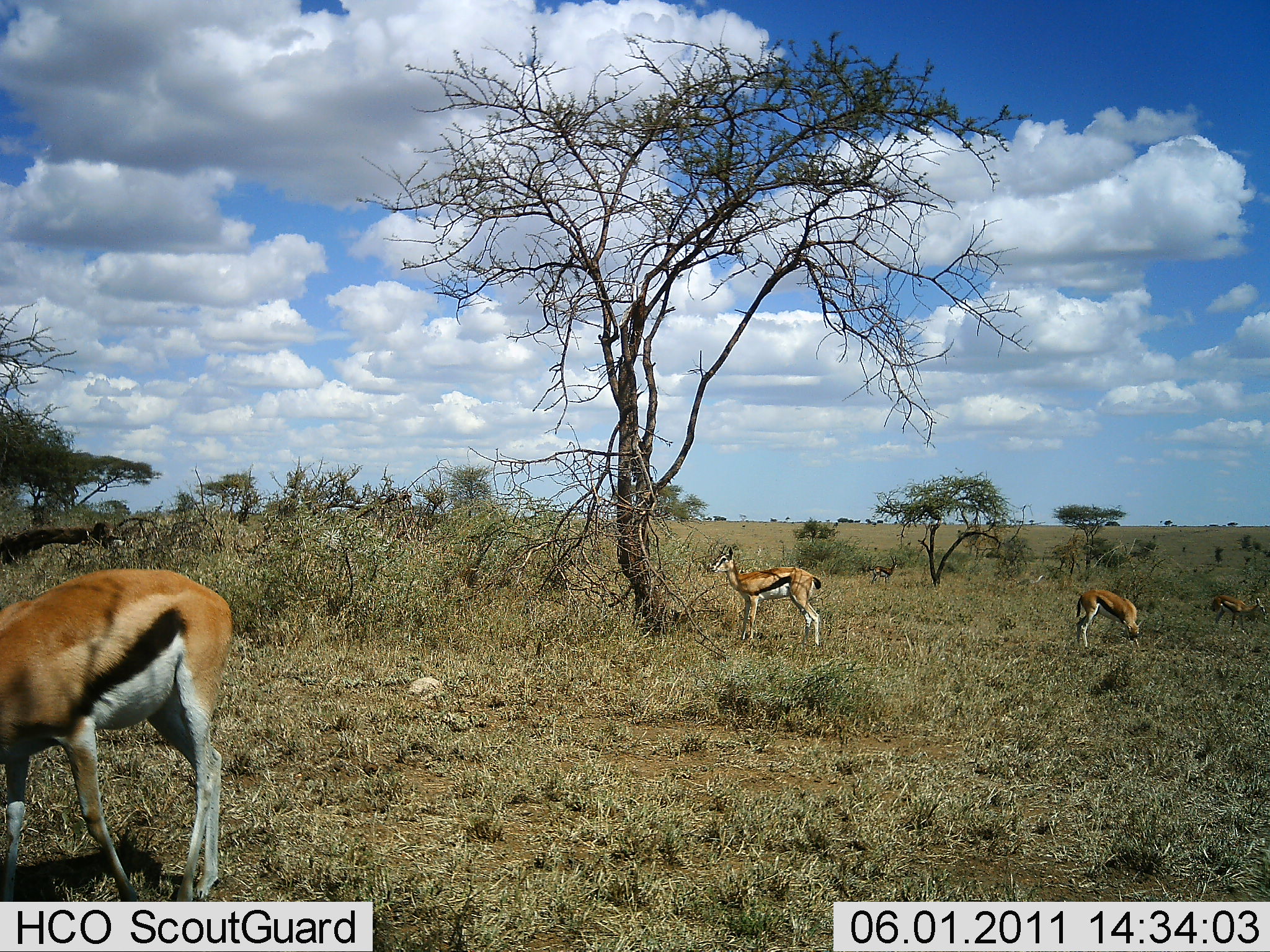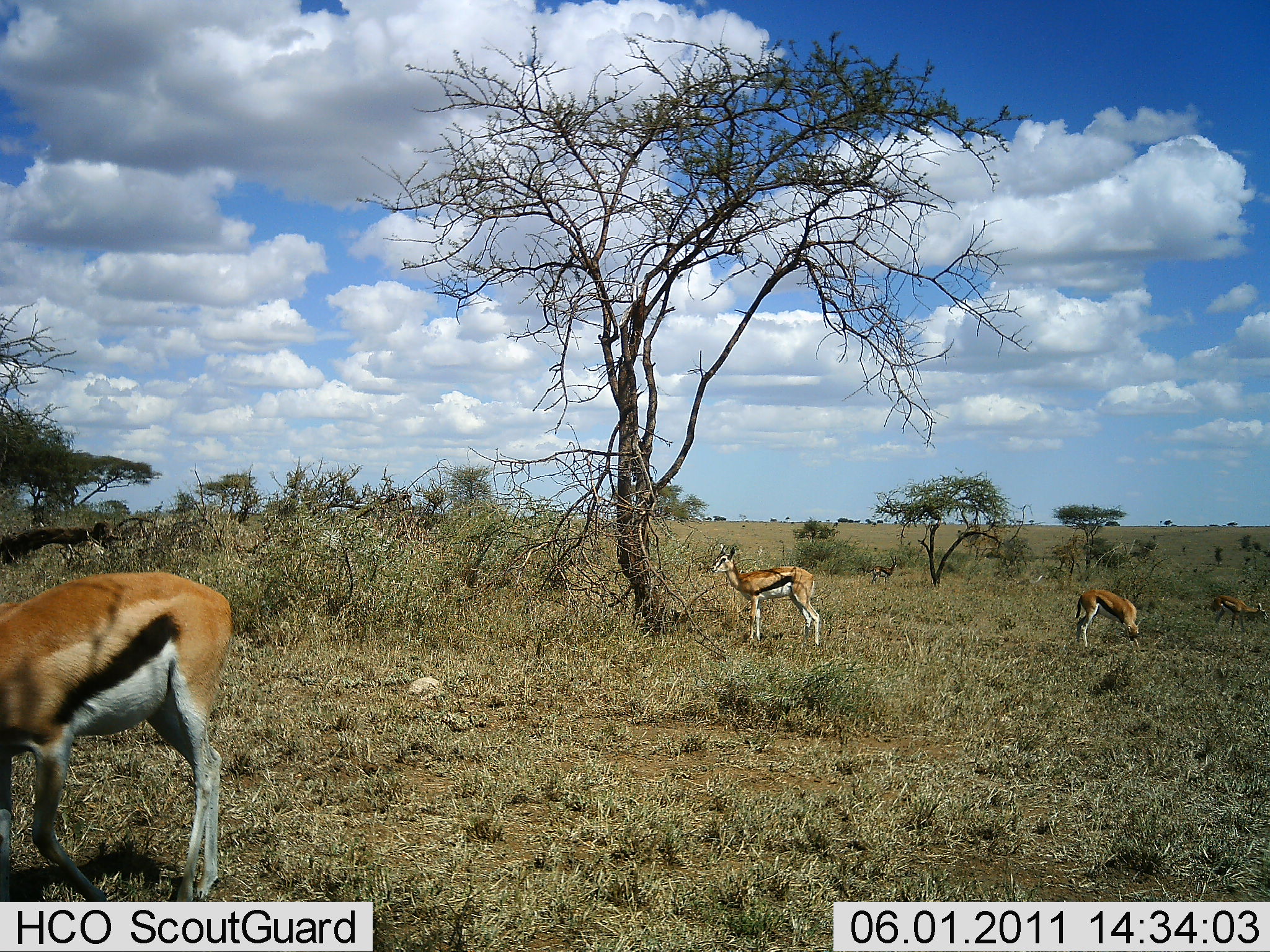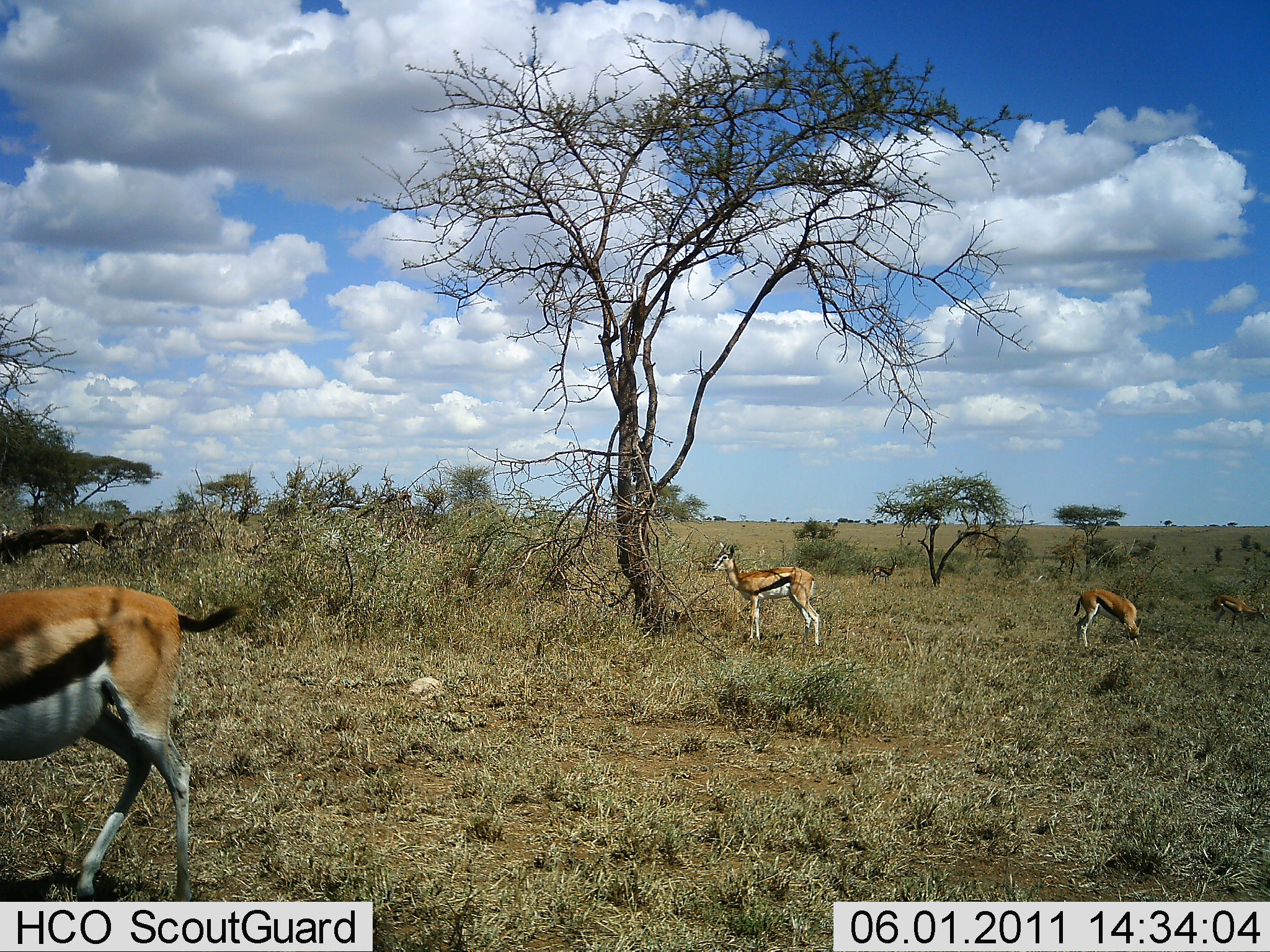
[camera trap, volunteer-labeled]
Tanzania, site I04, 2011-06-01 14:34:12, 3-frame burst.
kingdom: Animalia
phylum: Chordata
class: Mammalia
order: Artiodactyla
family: Bovidae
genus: Eudorcas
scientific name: Eudorcas thomsonii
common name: thomson's gazelle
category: gazellethomsons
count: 5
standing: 75%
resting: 0%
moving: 25%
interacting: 8%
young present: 0%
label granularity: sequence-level